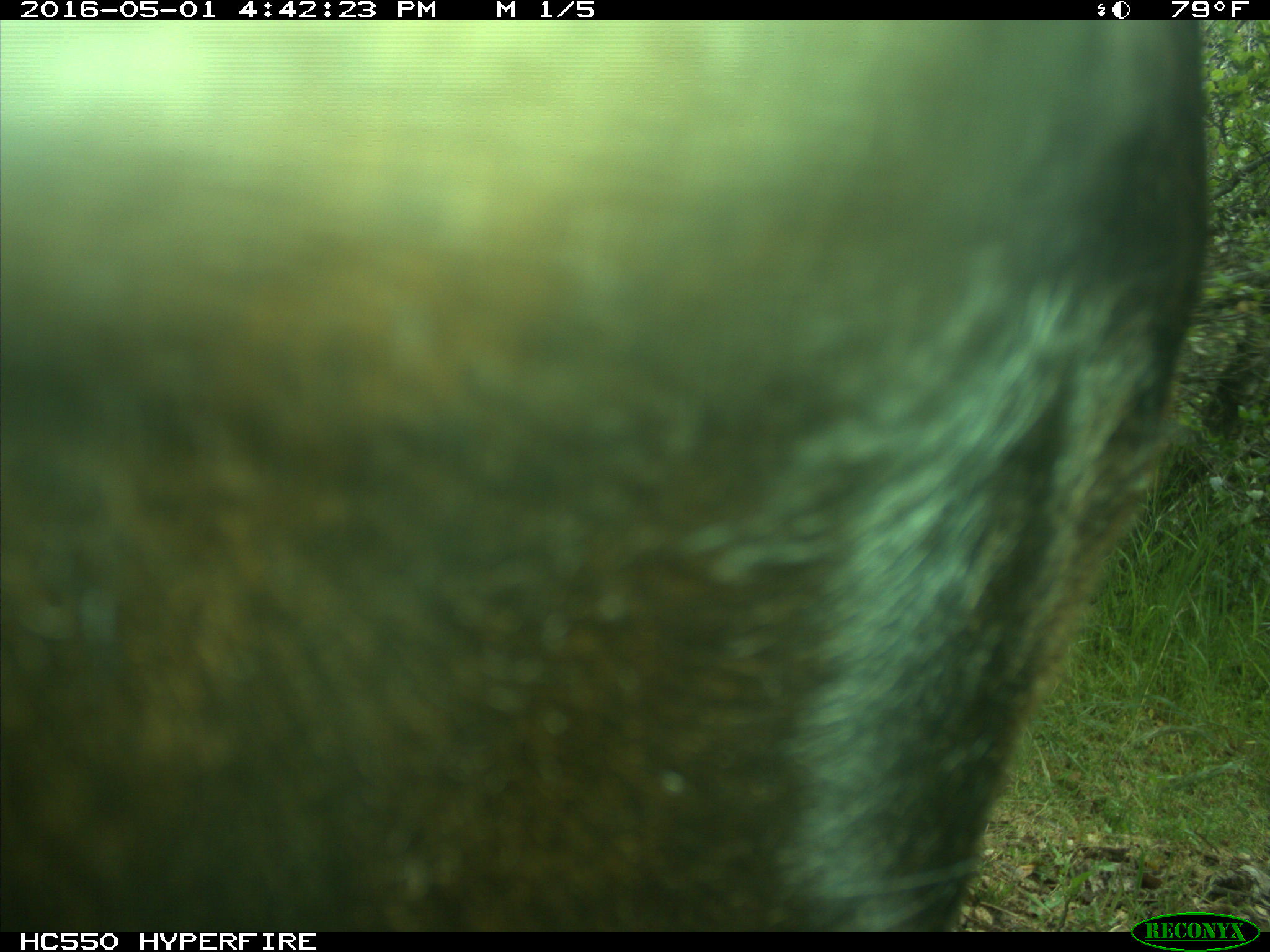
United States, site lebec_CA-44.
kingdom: Animalia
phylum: Chordata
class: Mammalia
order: Artiodactyla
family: Bovidae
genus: Bos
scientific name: Bos taurus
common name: domestic cow